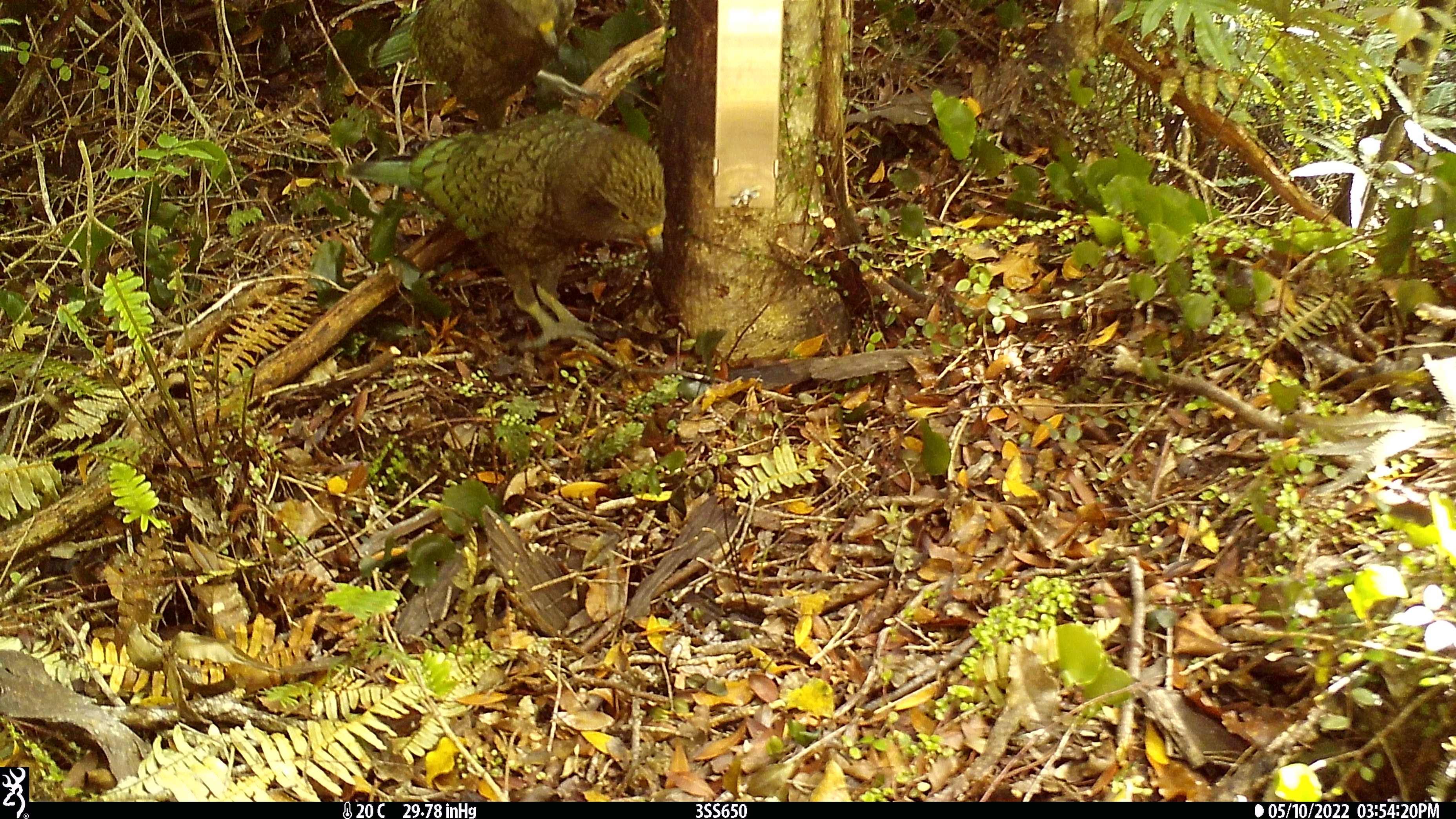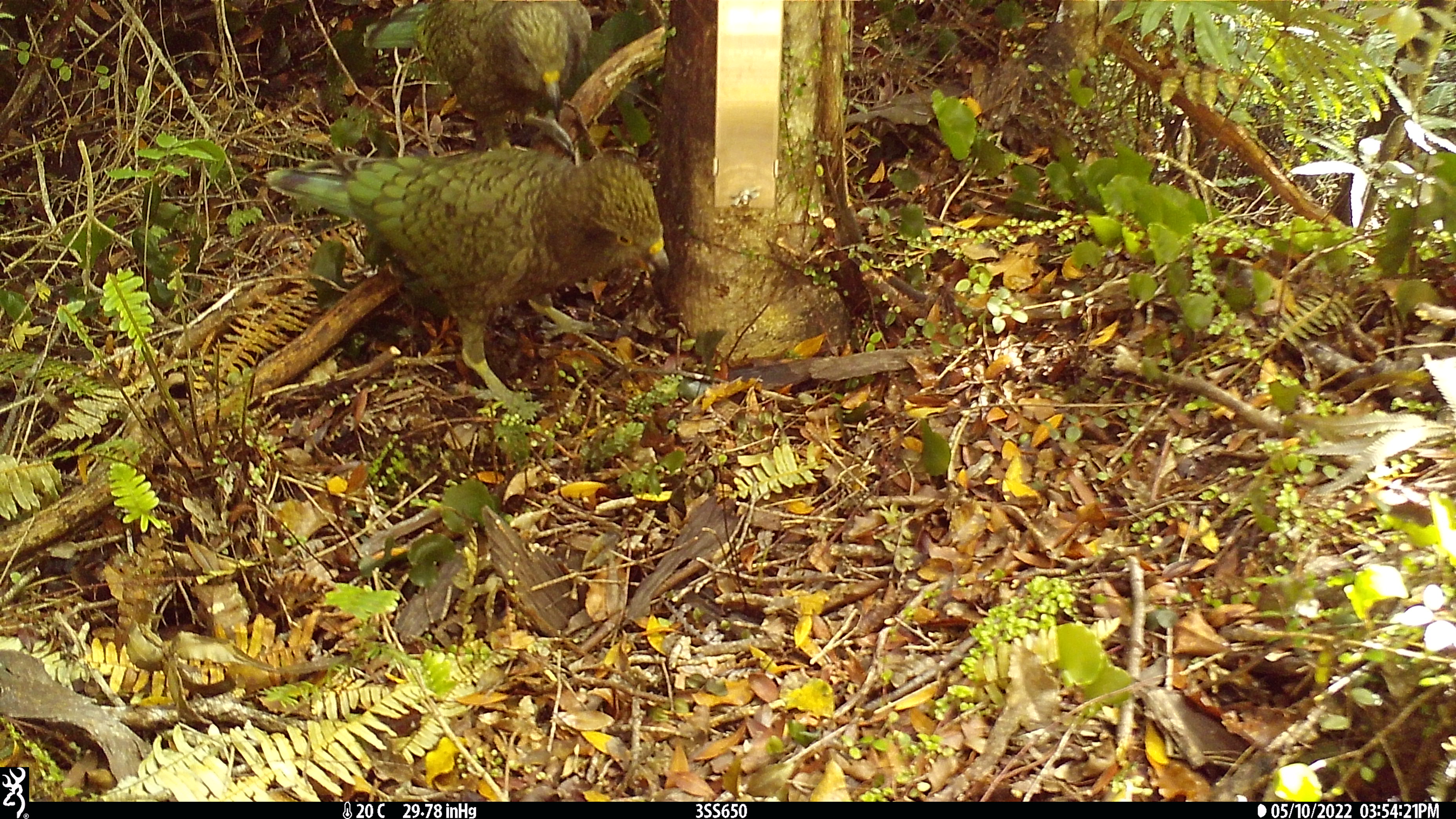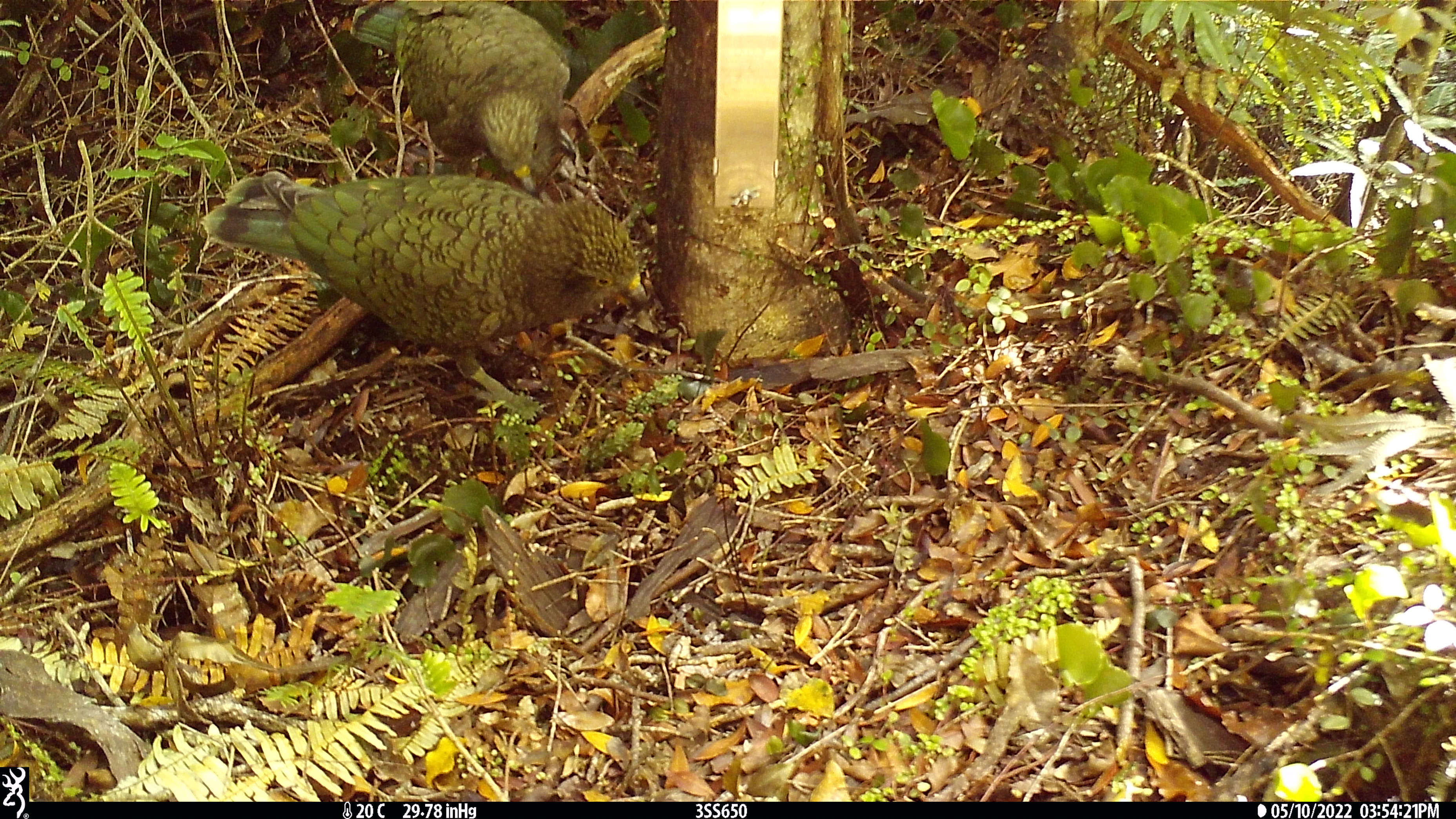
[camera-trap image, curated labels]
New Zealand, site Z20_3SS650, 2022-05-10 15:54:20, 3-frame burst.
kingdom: Animalia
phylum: Chordata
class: Aves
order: Psittaciformes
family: Strigopidae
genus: Nestor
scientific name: Nestor notabilis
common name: kea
Kea (Nestor notabilis).